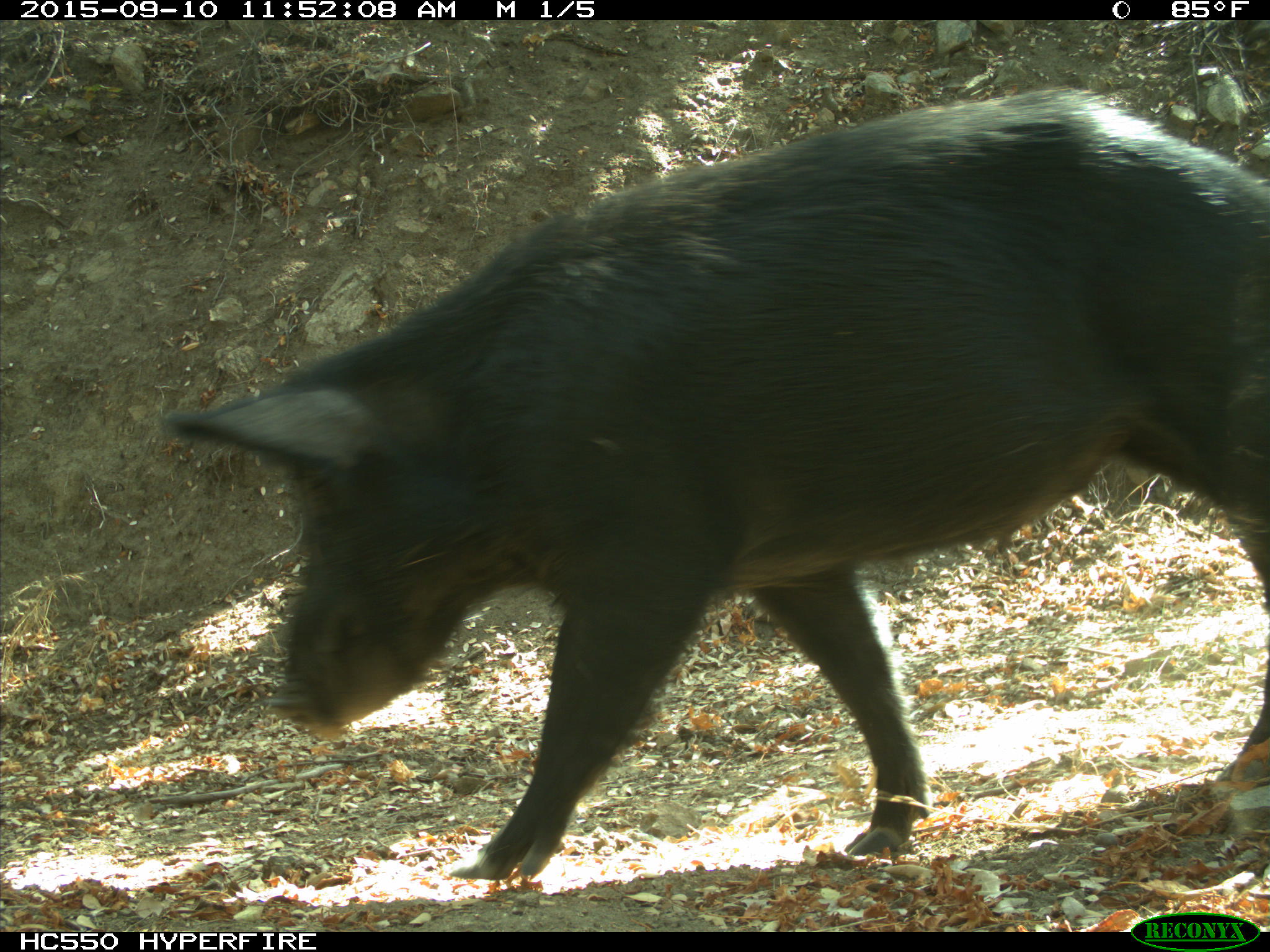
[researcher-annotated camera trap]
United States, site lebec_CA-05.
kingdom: Animalia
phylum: Chordata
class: Mammalia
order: Artiodactyla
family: Suidae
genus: Sus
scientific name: Sus scrofa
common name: wild boar